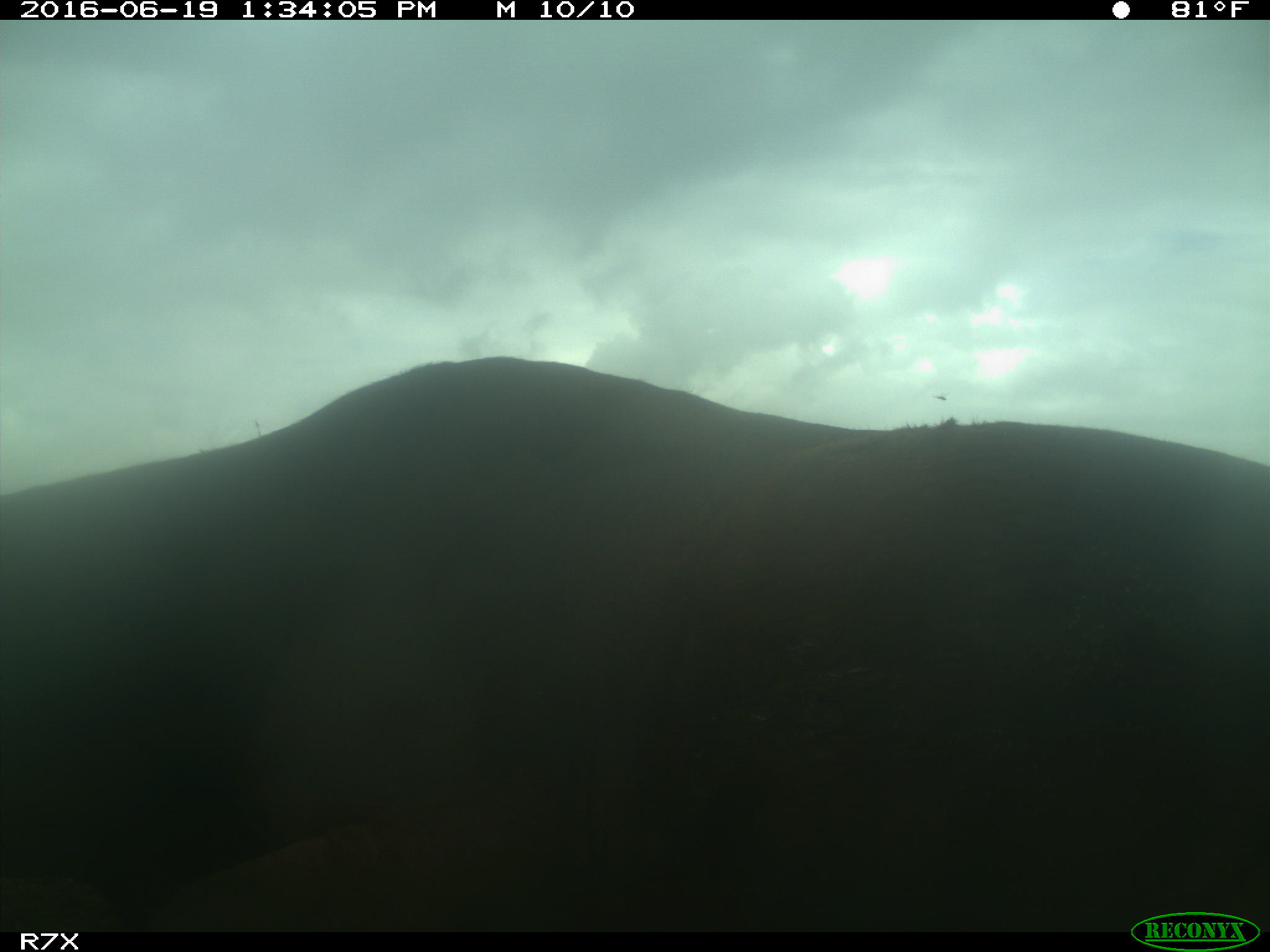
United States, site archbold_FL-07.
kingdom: Animalia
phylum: Chordata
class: Mammalia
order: Artiodactyla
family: Bovidae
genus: Bos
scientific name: Bos taurus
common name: domestic cow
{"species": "Bos taurus (domestic cow)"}